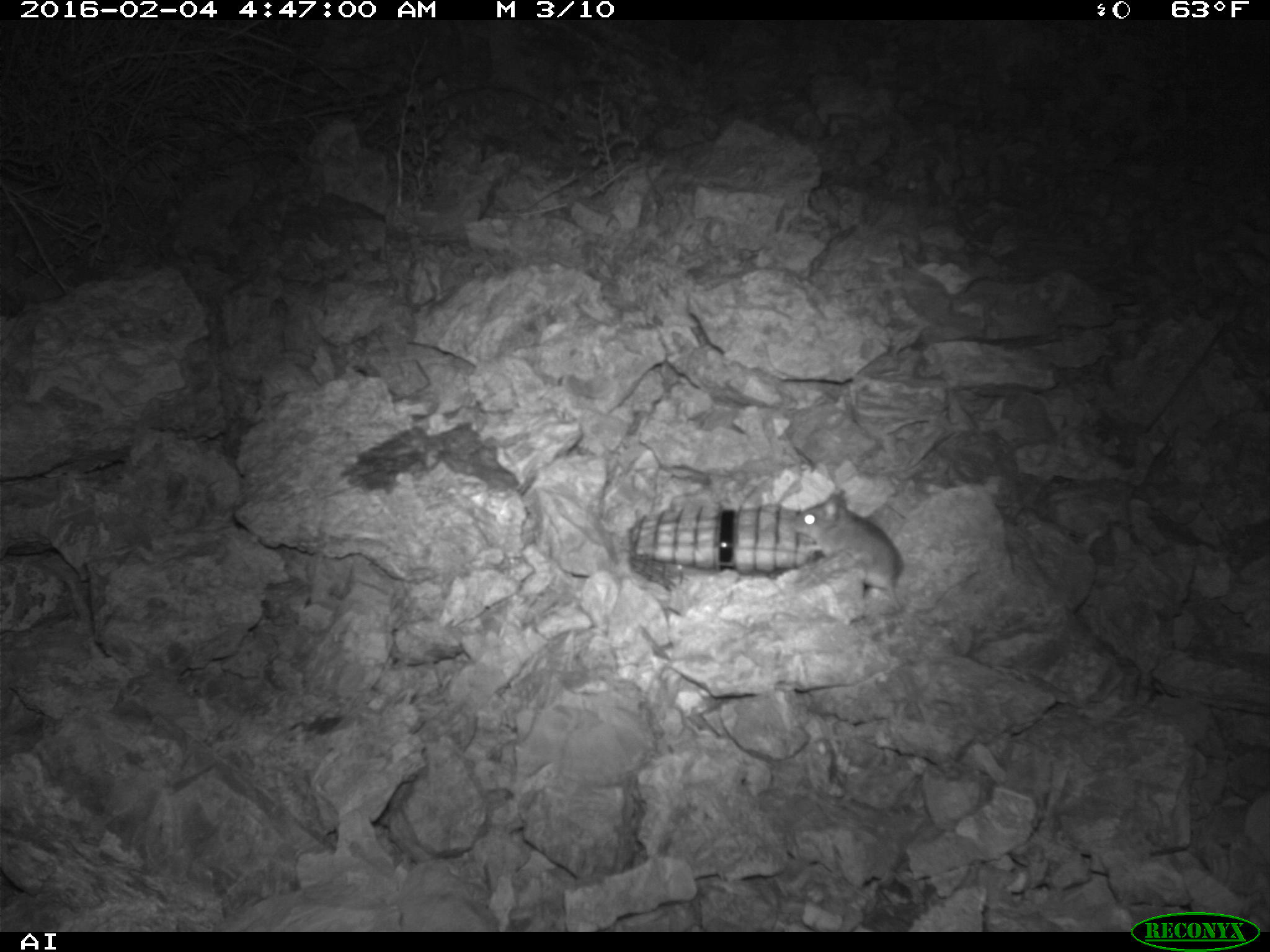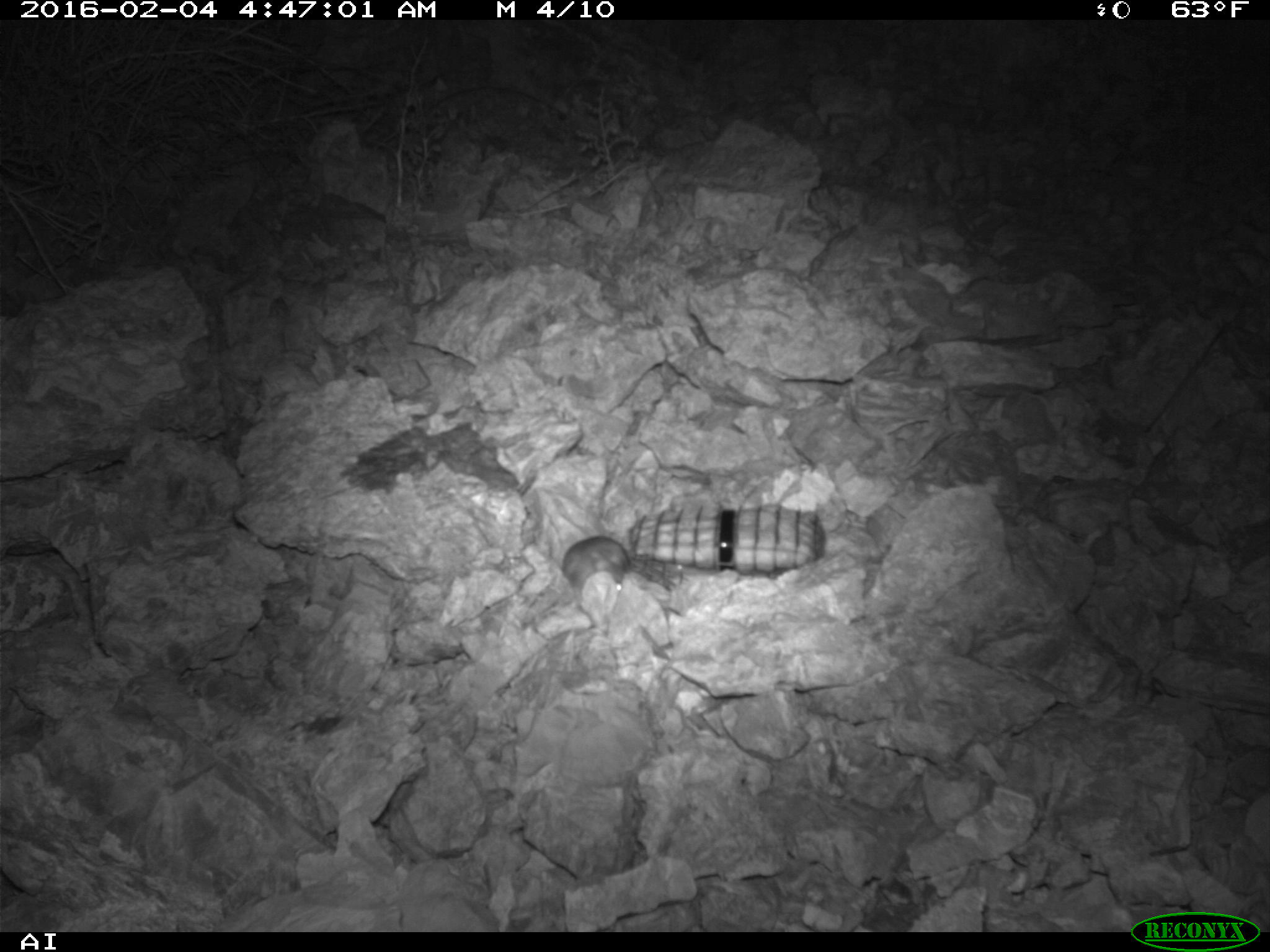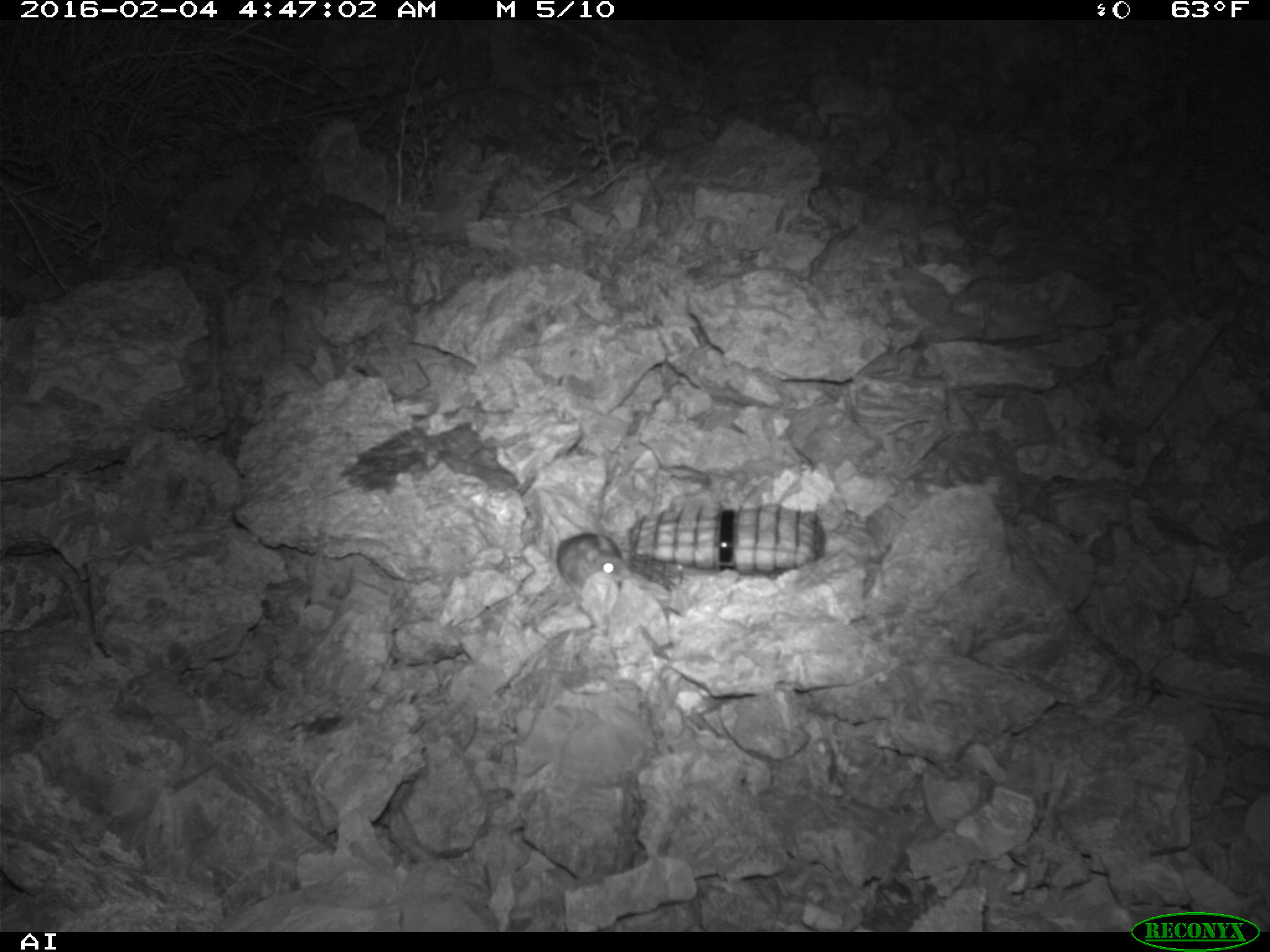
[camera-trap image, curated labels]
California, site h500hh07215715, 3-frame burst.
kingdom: Animalia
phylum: Chordata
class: Mammalia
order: Rodentia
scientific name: Rodentia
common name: rodent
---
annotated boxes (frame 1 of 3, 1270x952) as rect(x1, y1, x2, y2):
rodent: rect(788, 488, 981, 612)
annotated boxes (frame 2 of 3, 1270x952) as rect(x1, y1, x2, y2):
rodent: rect(562, 535, 630, 610)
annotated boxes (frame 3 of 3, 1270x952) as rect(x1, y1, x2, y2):
rodent: rect(556, 531, 633, 594)